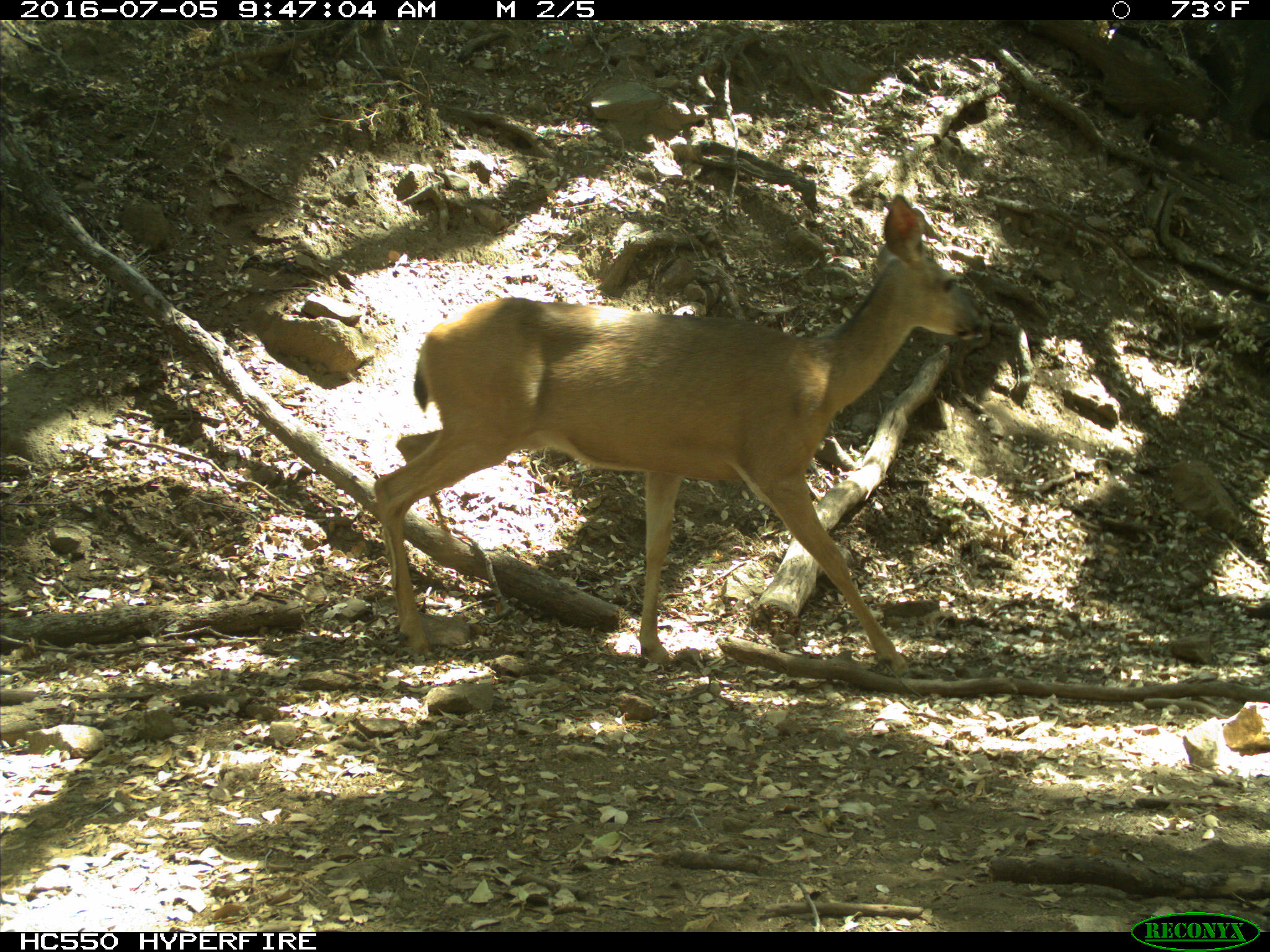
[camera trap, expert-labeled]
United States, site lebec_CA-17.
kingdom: Animalia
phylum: Chordata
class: Mammalia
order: Artiodactyla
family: Cervidae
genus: Odocoileus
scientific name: Odocoileus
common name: deer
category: unidentified deer